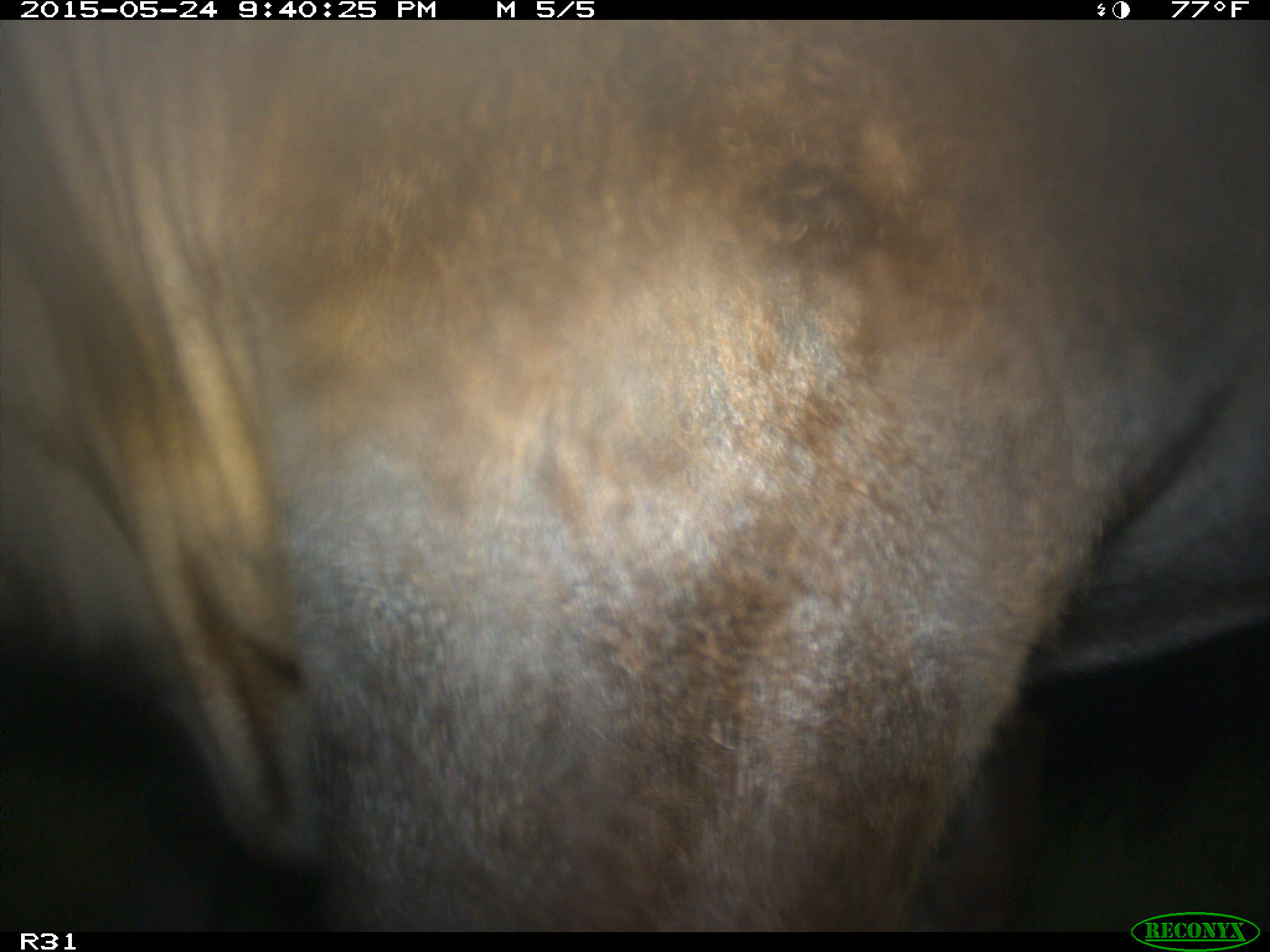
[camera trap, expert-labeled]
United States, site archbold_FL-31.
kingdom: Animalia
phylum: Chordata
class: Mammalia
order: Artiodactyla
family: Bovidae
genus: Bos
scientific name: Bos taurus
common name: domestic cow